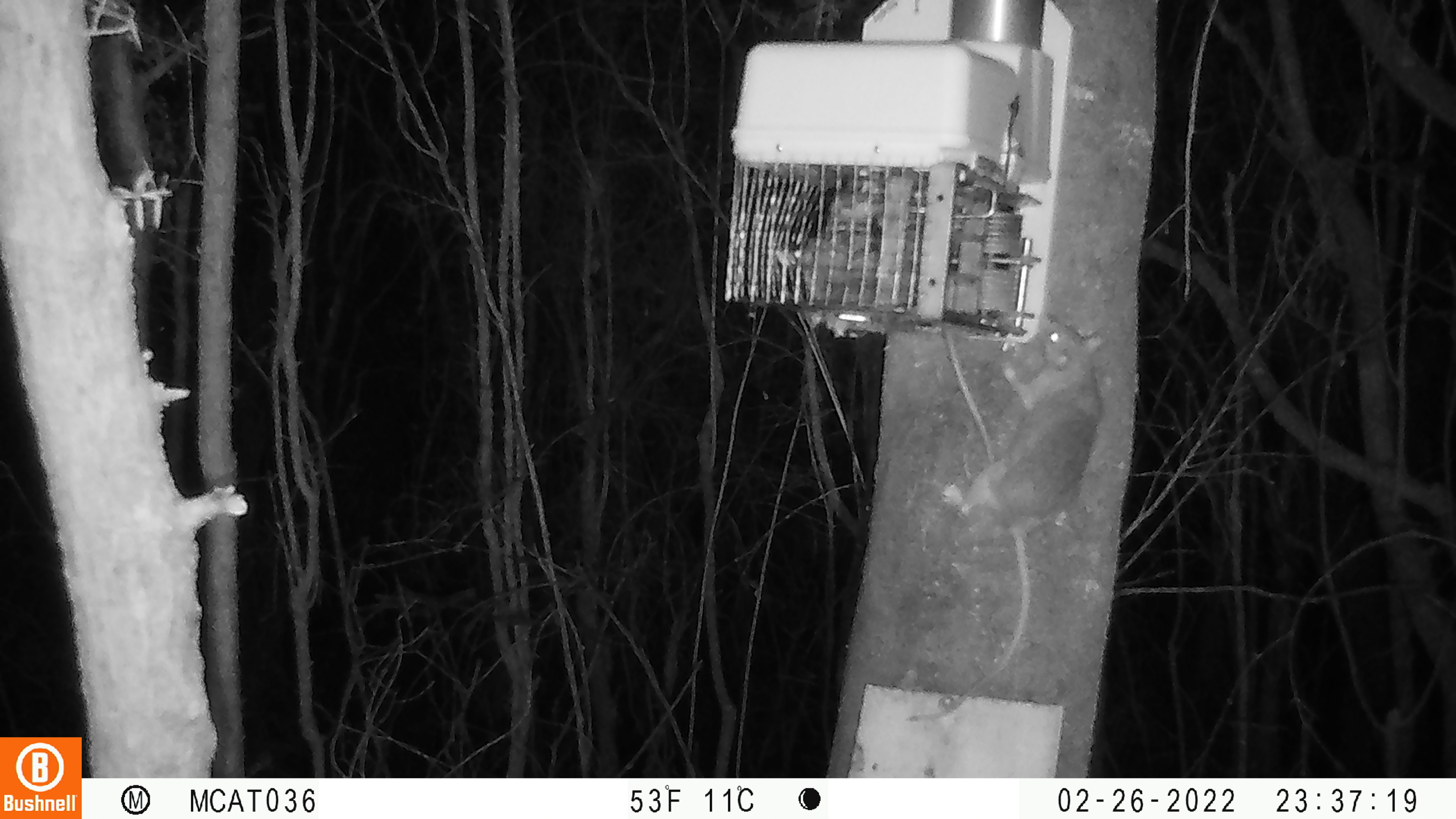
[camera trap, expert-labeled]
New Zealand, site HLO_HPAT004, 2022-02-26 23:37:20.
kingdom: Animalia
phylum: Chordata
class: Mammalia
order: Rodentia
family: Muridae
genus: Rattus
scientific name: Rattus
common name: rat